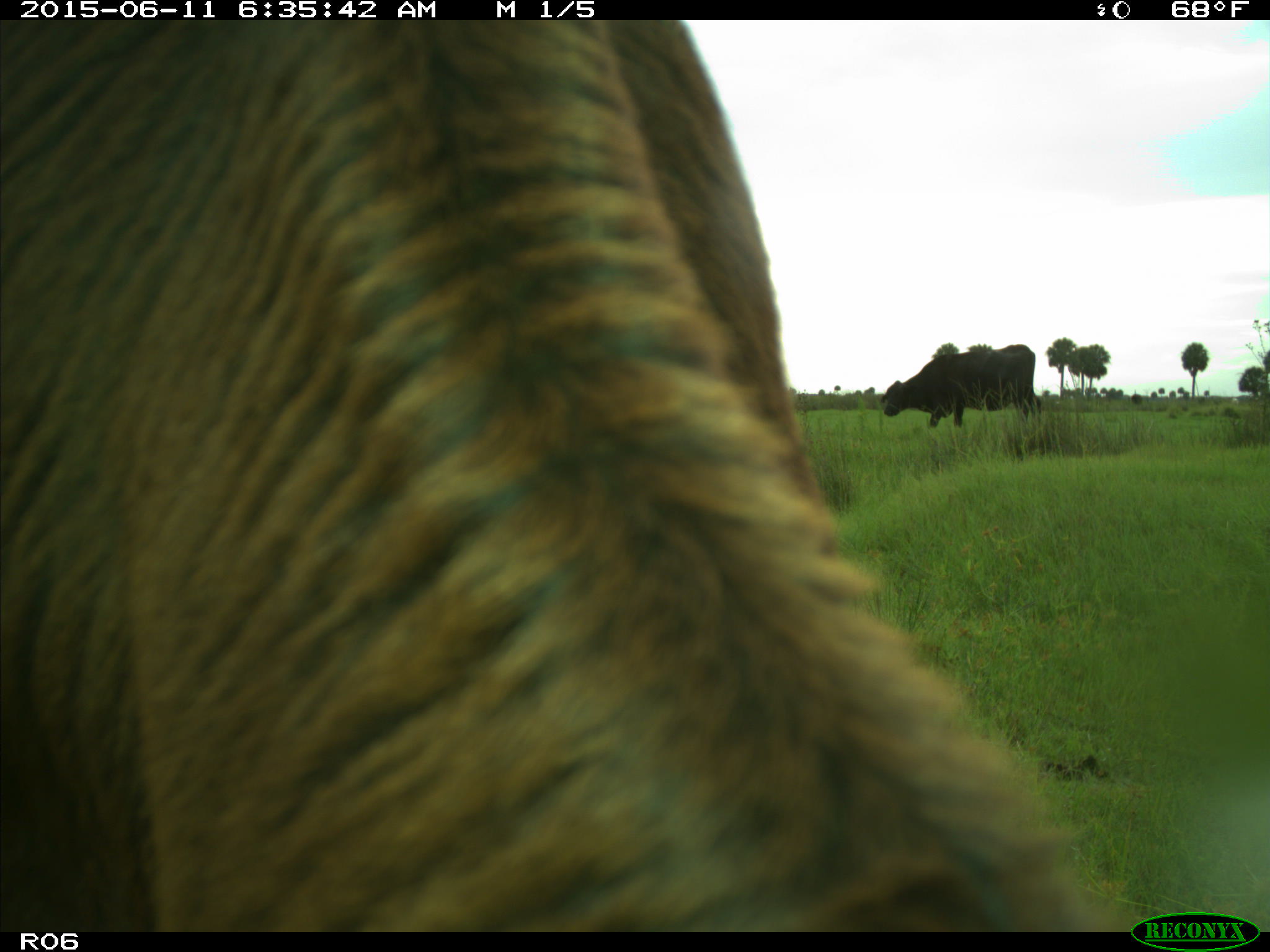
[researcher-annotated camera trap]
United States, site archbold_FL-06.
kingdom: Animalia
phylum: Chordata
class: Mammalia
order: Artiodactyla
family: Bovidae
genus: Bos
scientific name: Bos taurus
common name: domestic cow